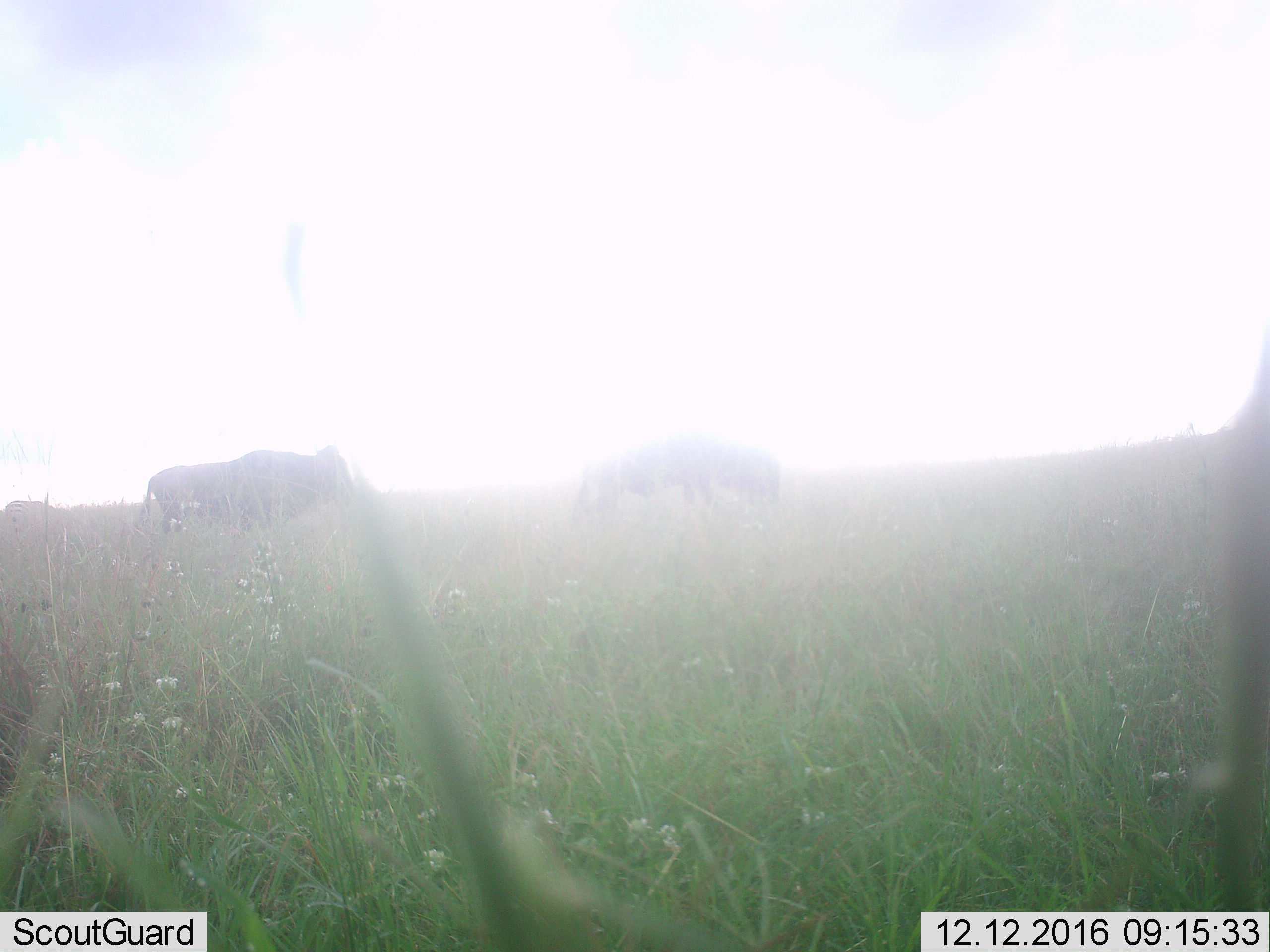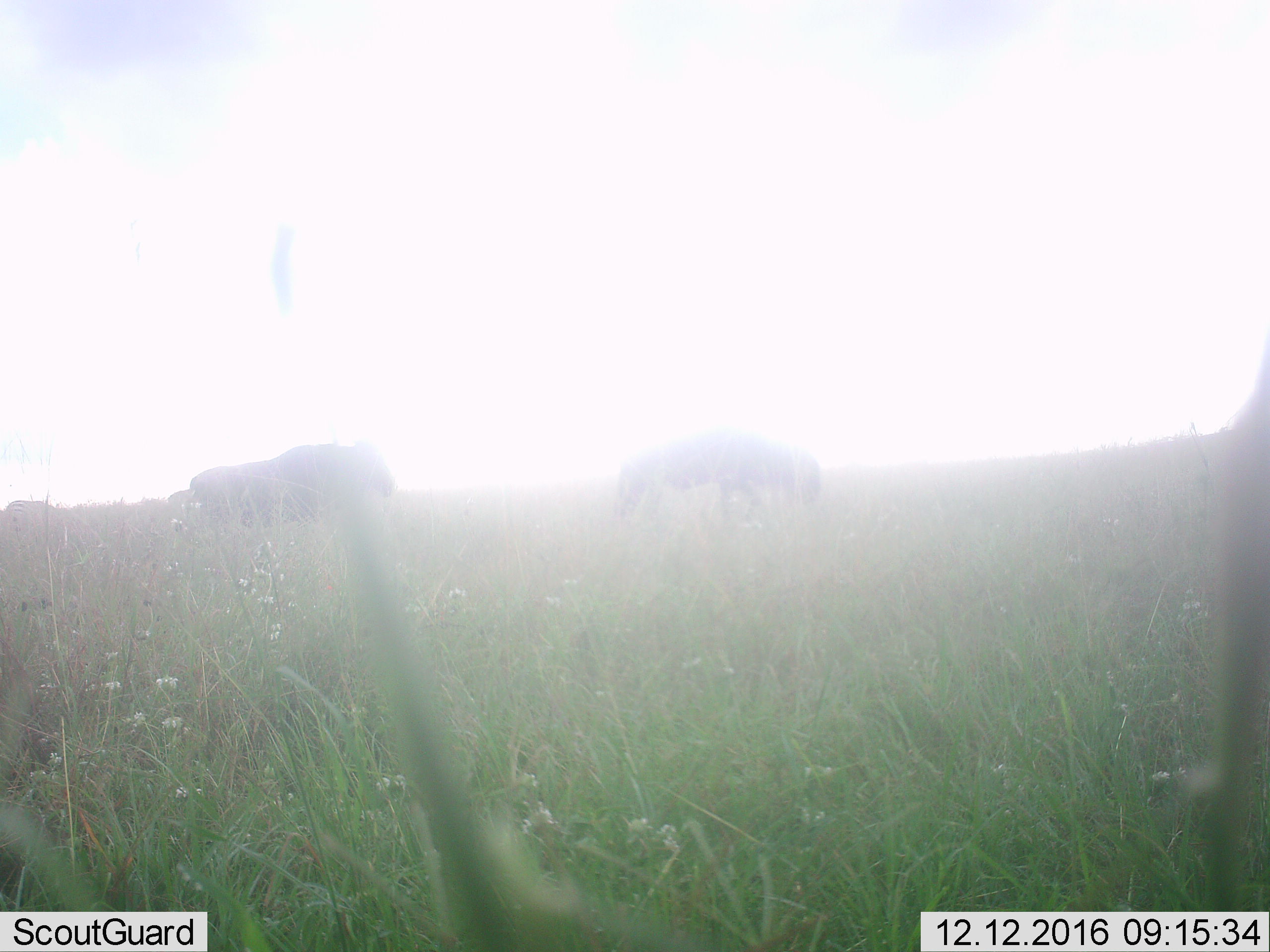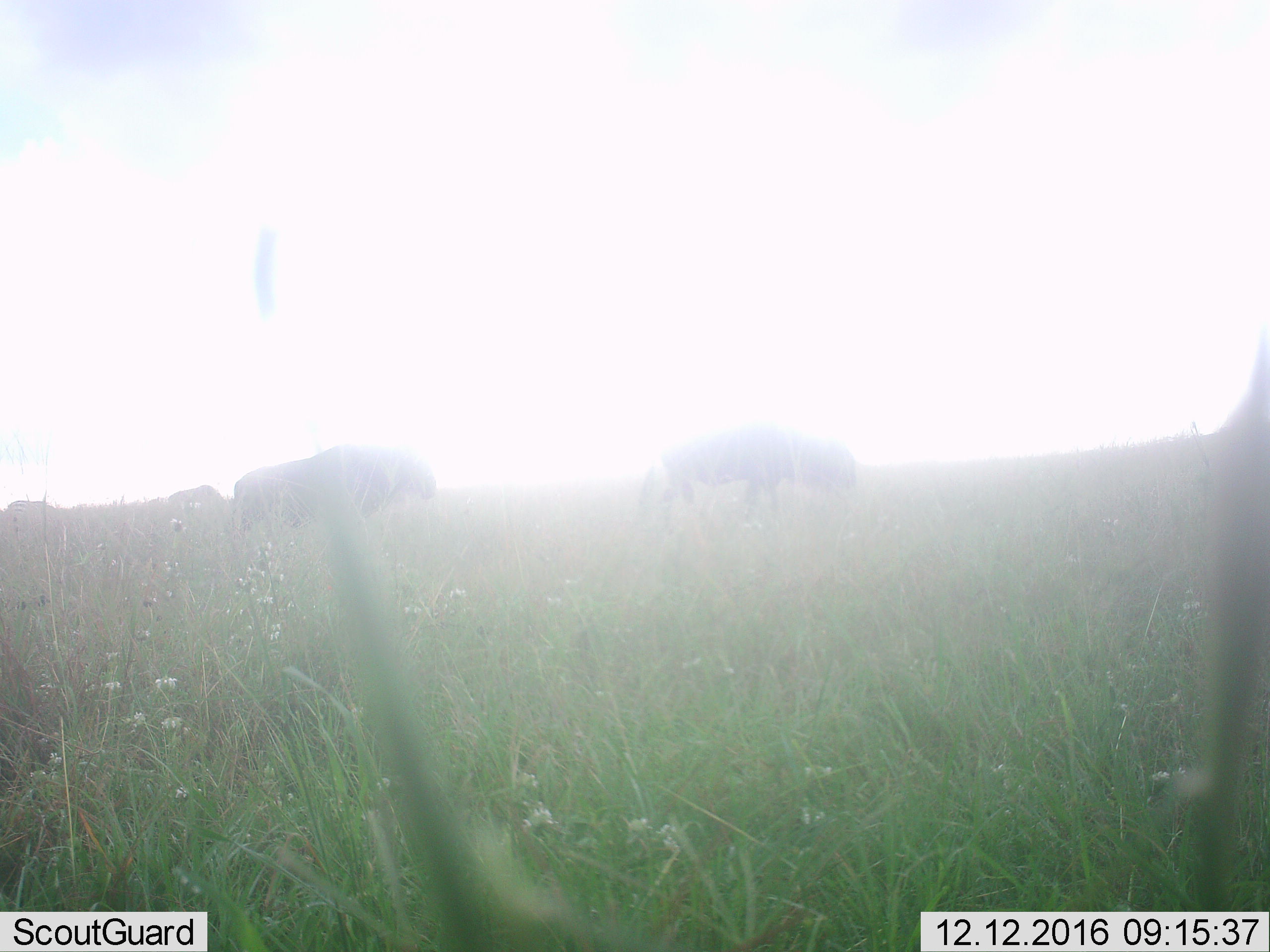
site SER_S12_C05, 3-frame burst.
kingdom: Animalia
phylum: Chordata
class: Mammalia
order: Artiodactyla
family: Bovidae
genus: Connochaetes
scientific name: Connochaetes taurinus taurinus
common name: blue wildebeest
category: wildebeestblue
Wildebeestblue (blue wildebeest) (Connochaetes taurinus taurinus), count 2. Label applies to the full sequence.